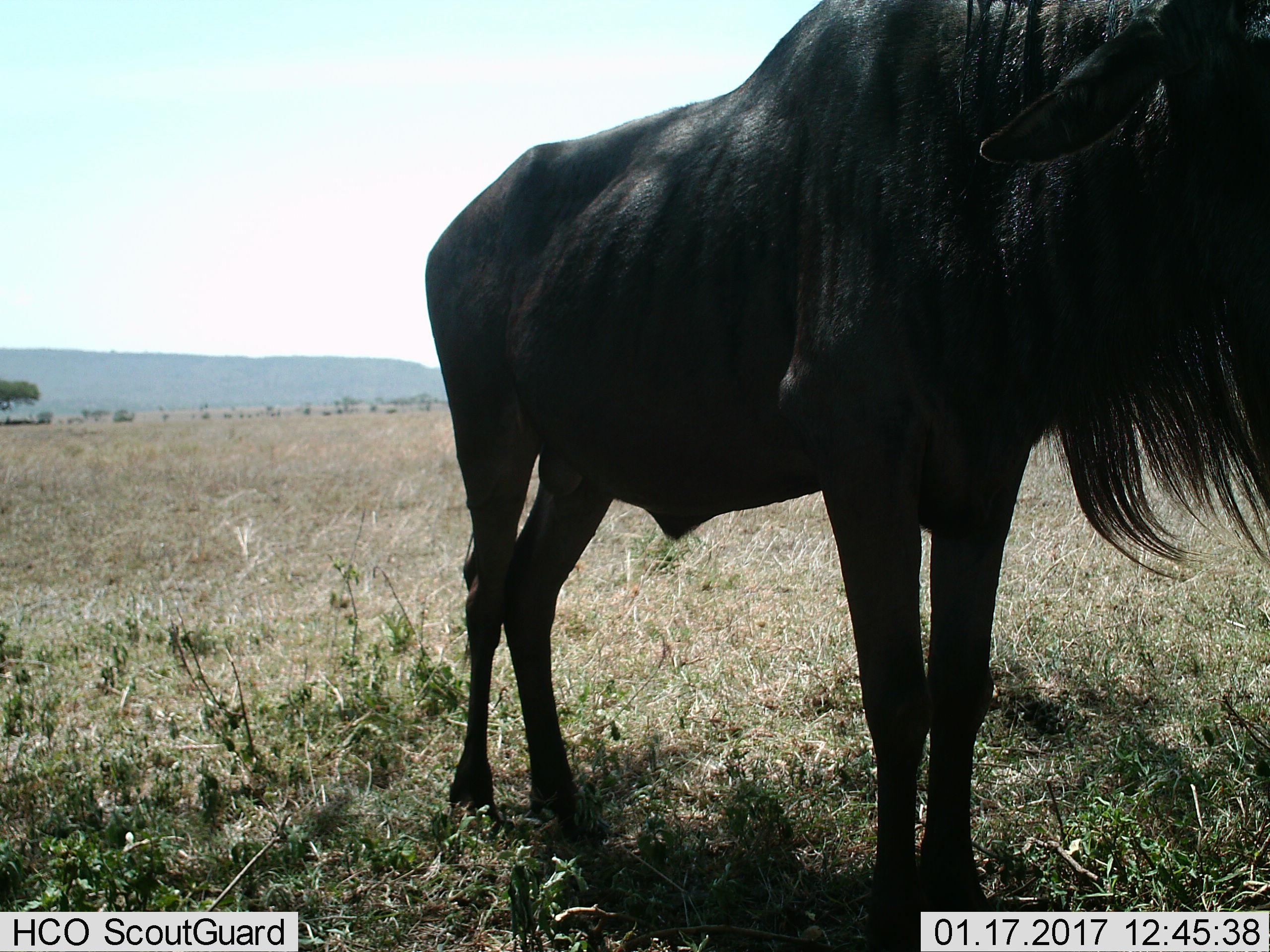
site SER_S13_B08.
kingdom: Animalia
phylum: Chordata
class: Mammalia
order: Artiodactyla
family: Bovidae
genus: Connochaetes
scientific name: Connochaetes taurinus taurinus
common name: blue wildebeest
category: wildebeestblue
Wildebeestblue (blue wildebeest) (Connochaetes taurinus taurinus), count 1. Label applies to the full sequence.